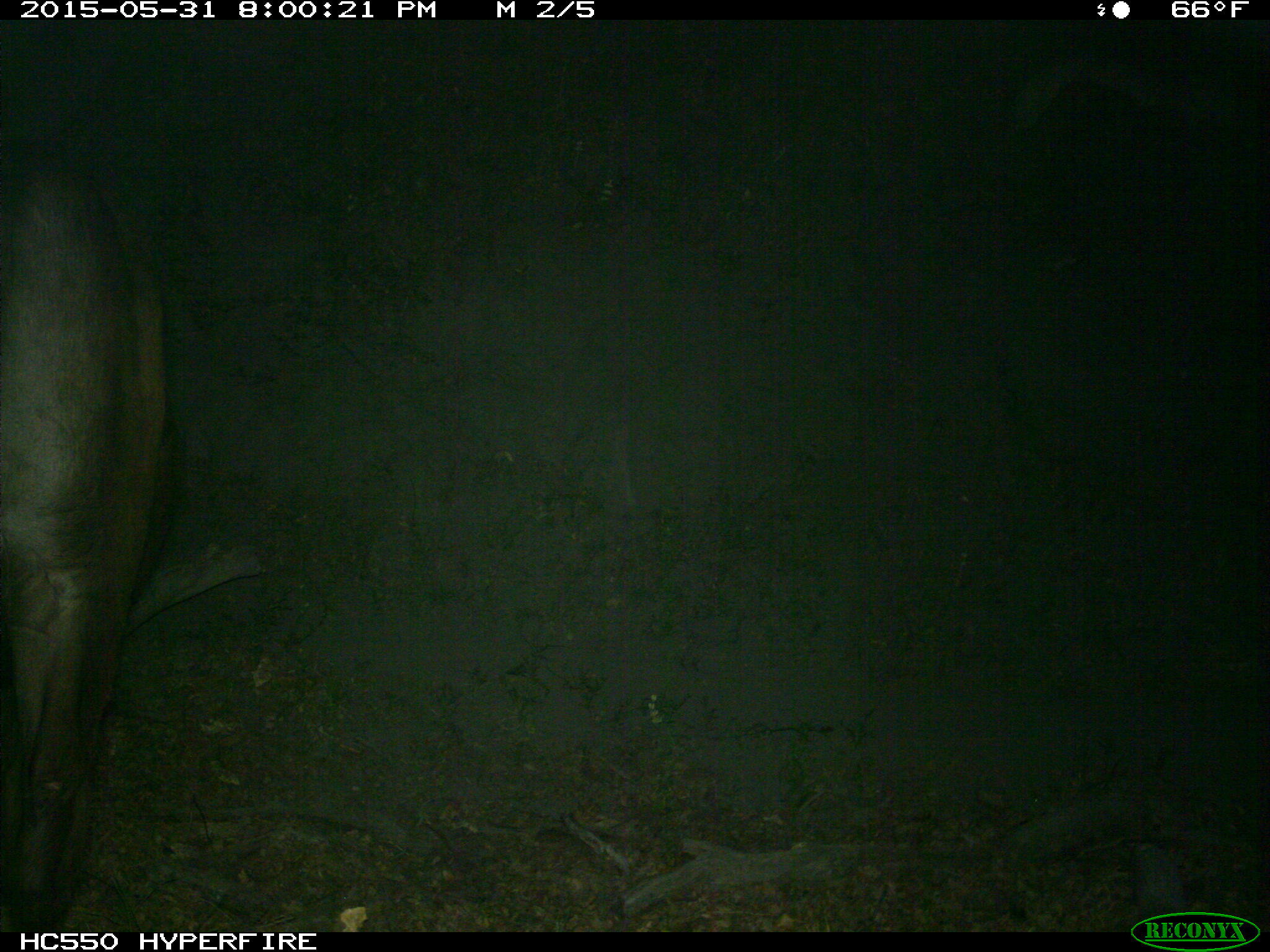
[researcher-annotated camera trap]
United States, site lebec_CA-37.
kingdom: Animalia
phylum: Chordata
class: Mammalia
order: Artiodactyla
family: Bovidae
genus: Bos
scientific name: Bos taurus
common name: domestic cow